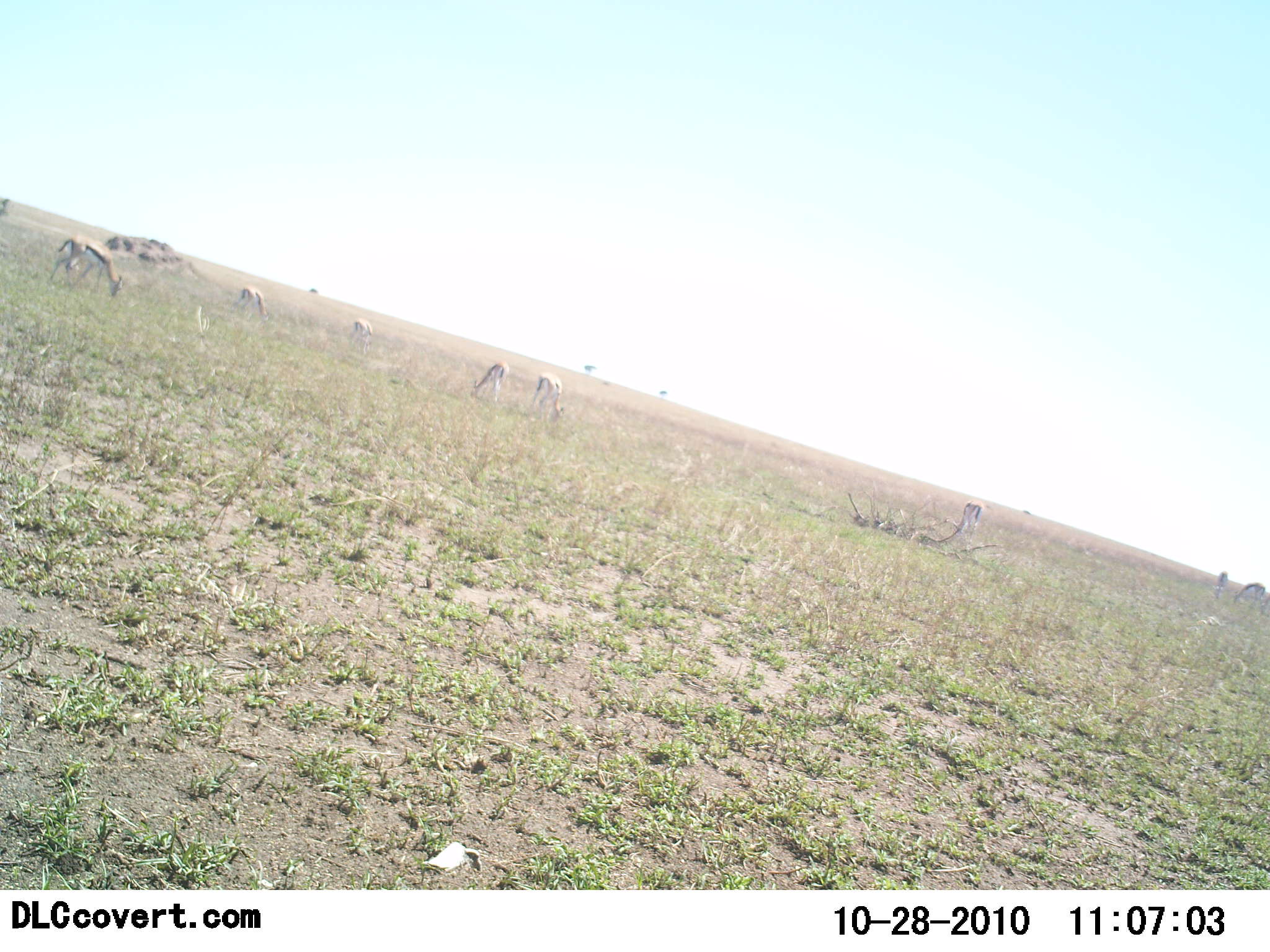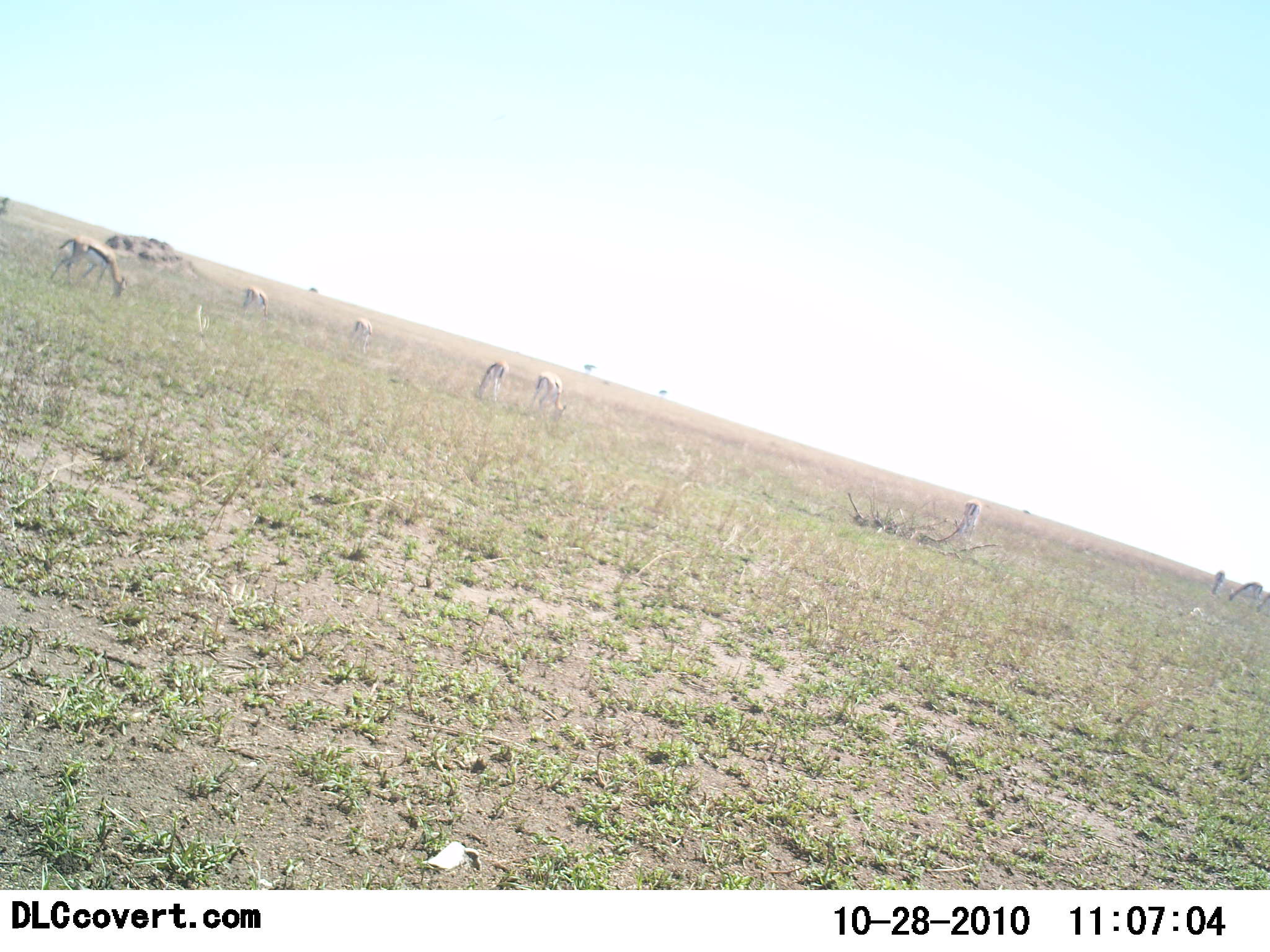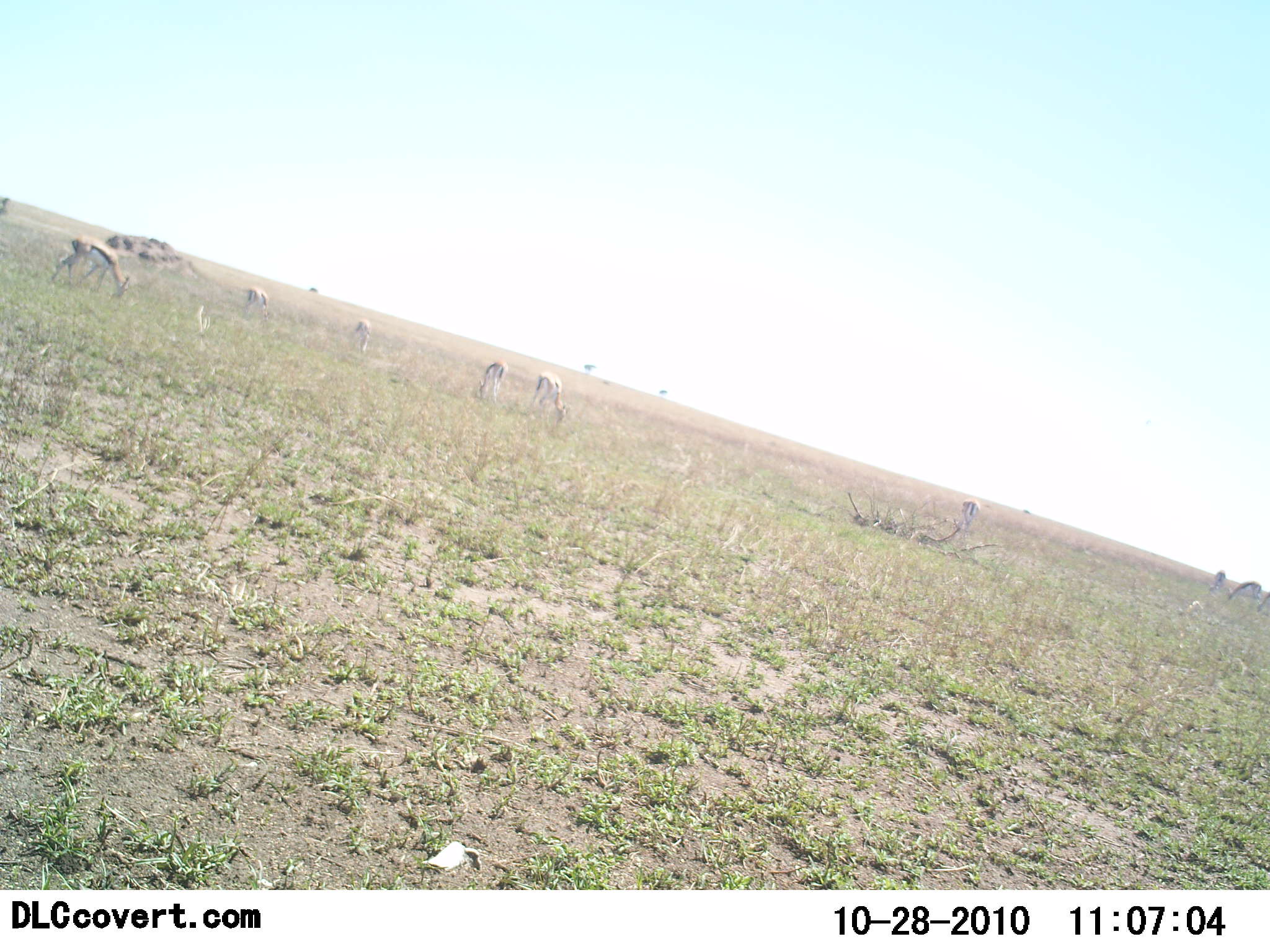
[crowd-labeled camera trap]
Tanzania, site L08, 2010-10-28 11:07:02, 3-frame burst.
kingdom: Animalia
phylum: Chordata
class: Mammalia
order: Artiodactyla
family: Bovidae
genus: Eudorcas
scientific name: Eudorcas thomsonii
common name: thomson's gazelle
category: gazellethomsons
Gazellethomsons (thomson's gazelle) (Eudorcas thomsonii), count 8. Behavior (volunteer vote fractions): standing 29%, resting 0%, moving 7%, interacting 0%. Young present (vote fraction): 0%. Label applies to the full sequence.